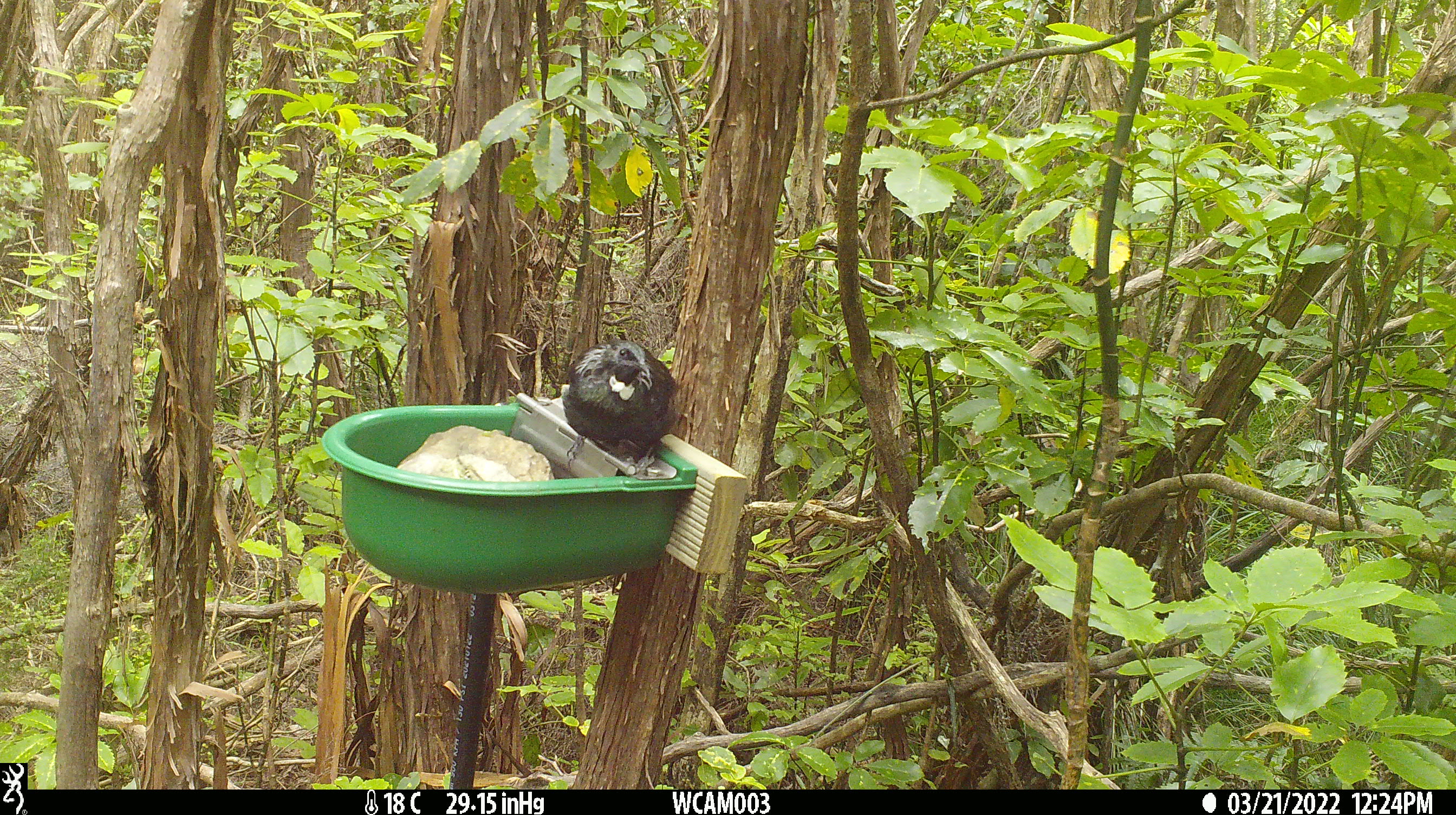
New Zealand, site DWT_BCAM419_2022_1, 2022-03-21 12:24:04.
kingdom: Animalia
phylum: Chordata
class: Aves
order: Passeriformes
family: Meliphagidae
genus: Prosthemadera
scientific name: Prosthemadera novaeseelandiae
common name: tui